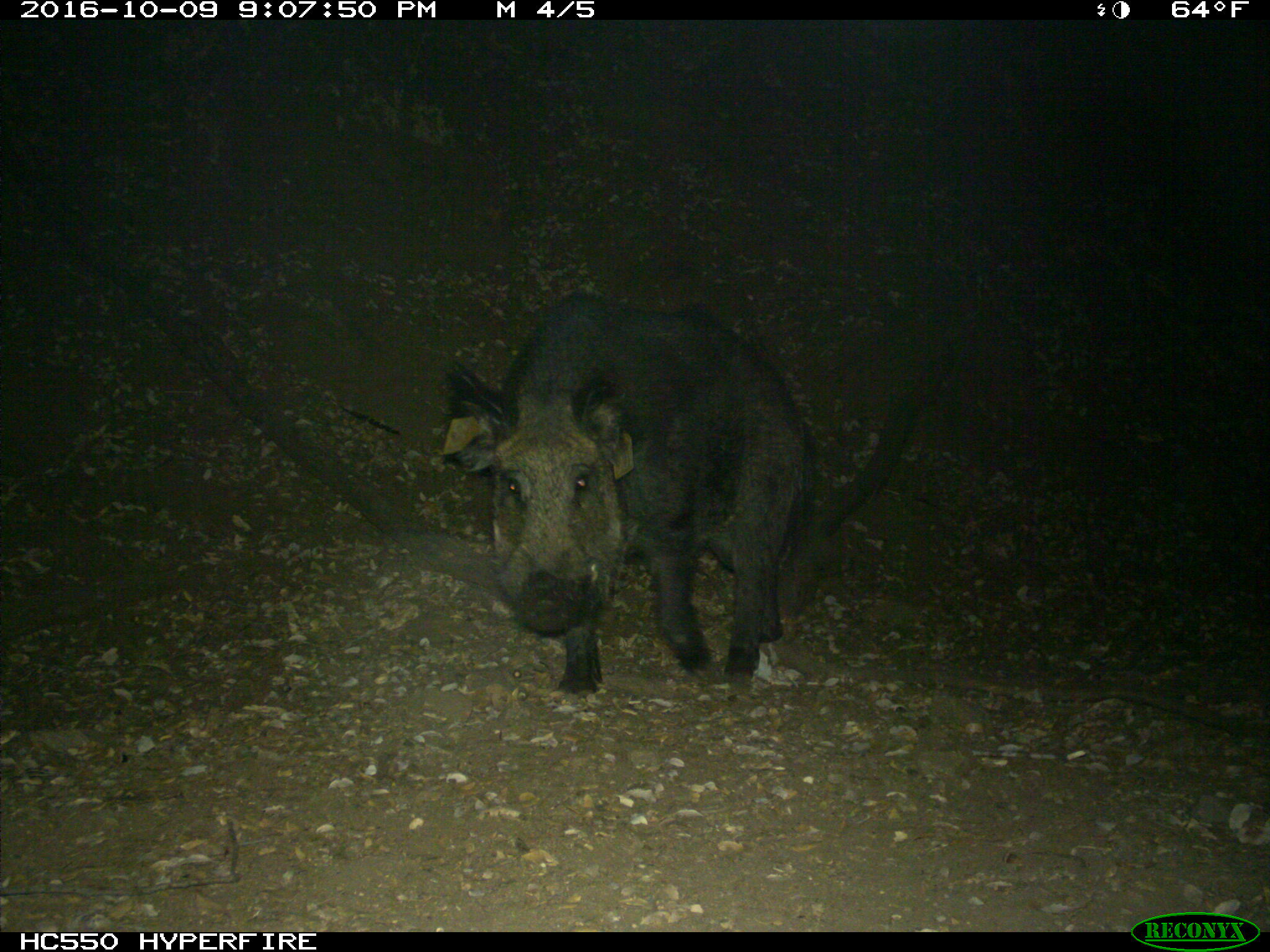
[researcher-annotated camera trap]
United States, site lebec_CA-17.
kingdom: Animalia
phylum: Chordata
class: Mammalia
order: Artiodactyla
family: Suidae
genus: Sus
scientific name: Sus scrofa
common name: wild boar